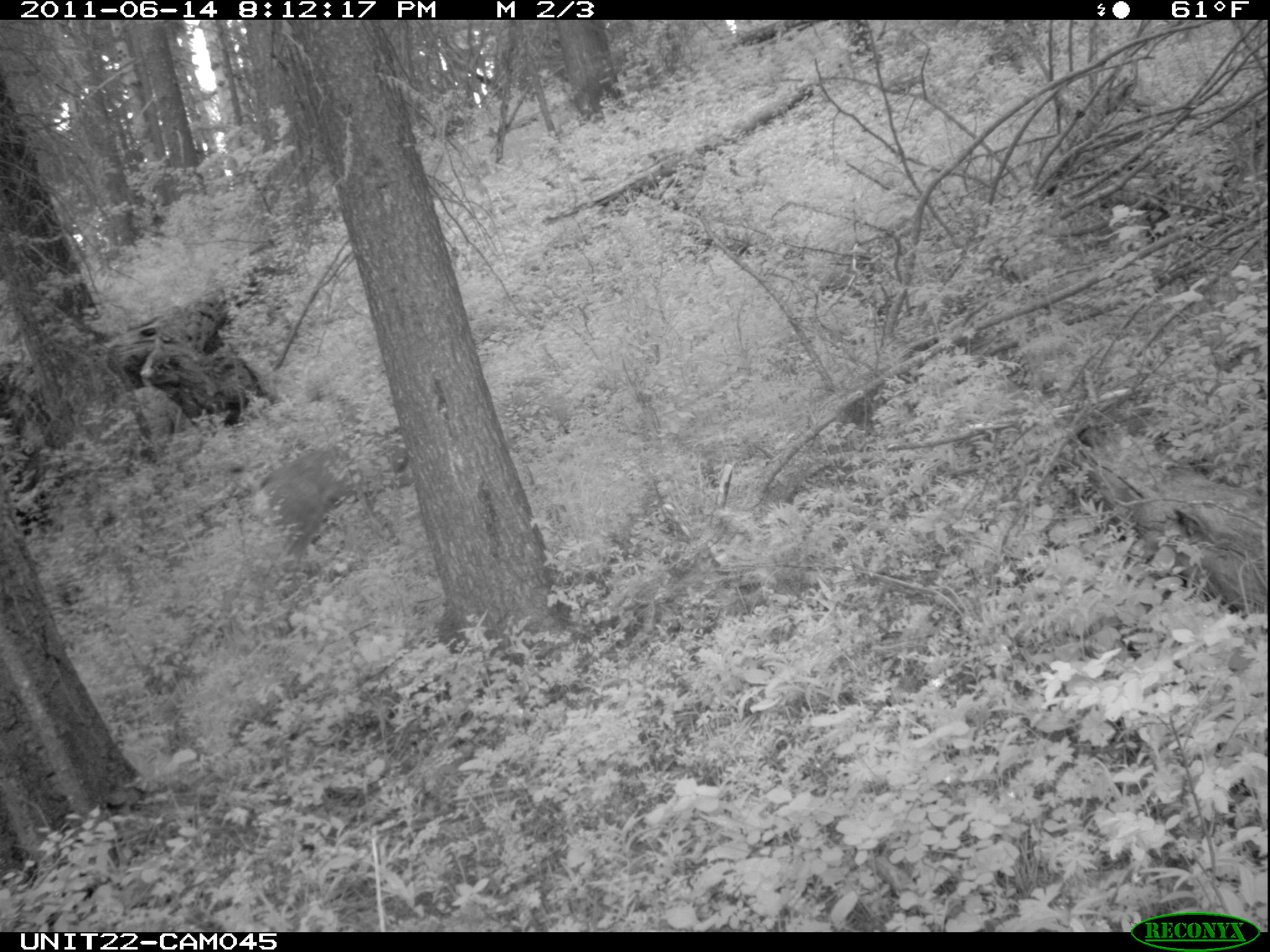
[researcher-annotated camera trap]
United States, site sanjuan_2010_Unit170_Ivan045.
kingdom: Animalia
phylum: Chordata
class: Mammalia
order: Artiodactyla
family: Cervidae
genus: Odocoileus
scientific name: Odocoileus hemionus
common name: mule deer